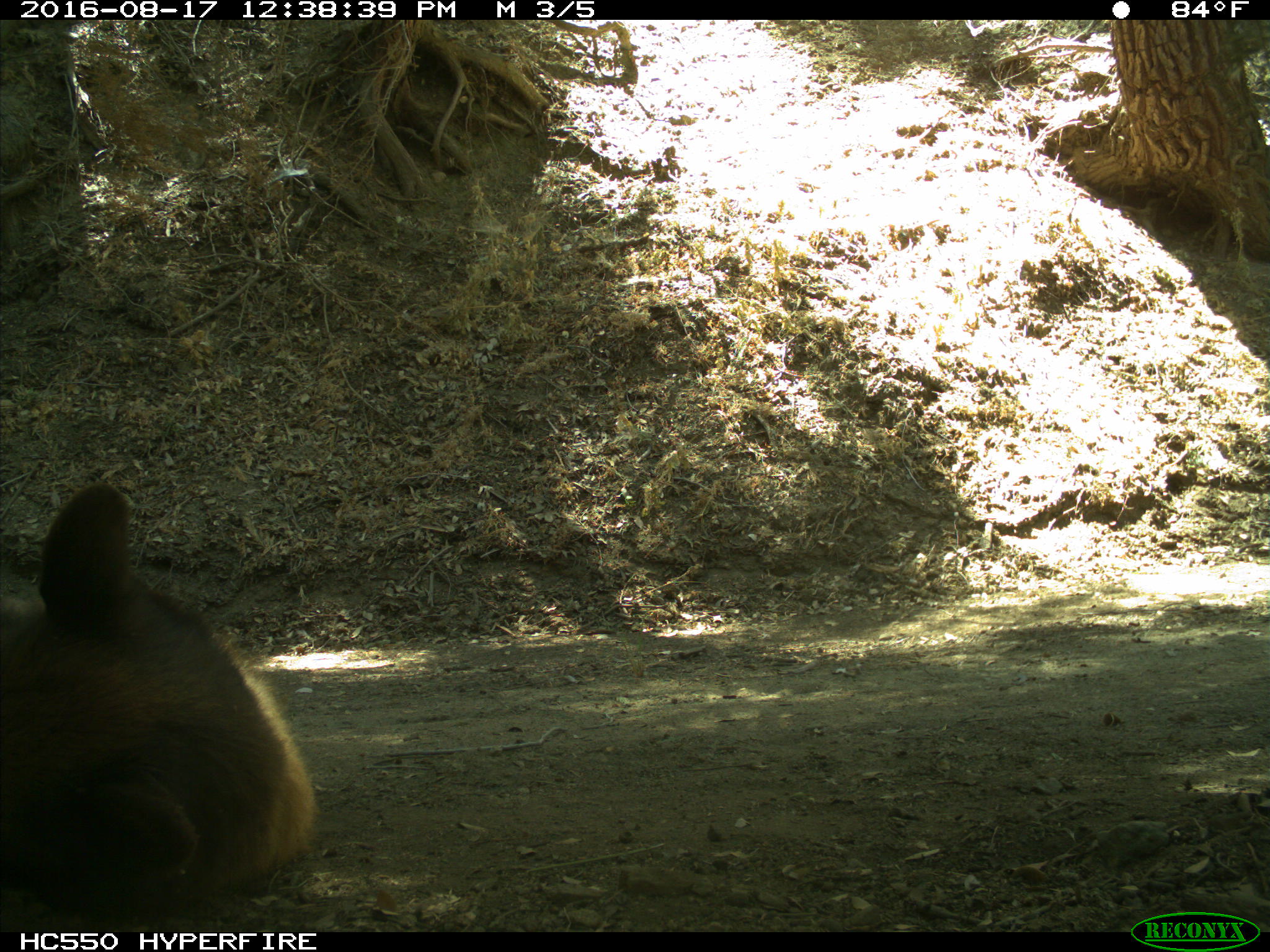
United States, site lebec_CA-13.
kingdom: Animalia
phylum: Chordata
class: Mammalia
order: Carnivora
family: Ursidae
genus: Ursus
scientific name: Ursus americanus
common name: american black bear